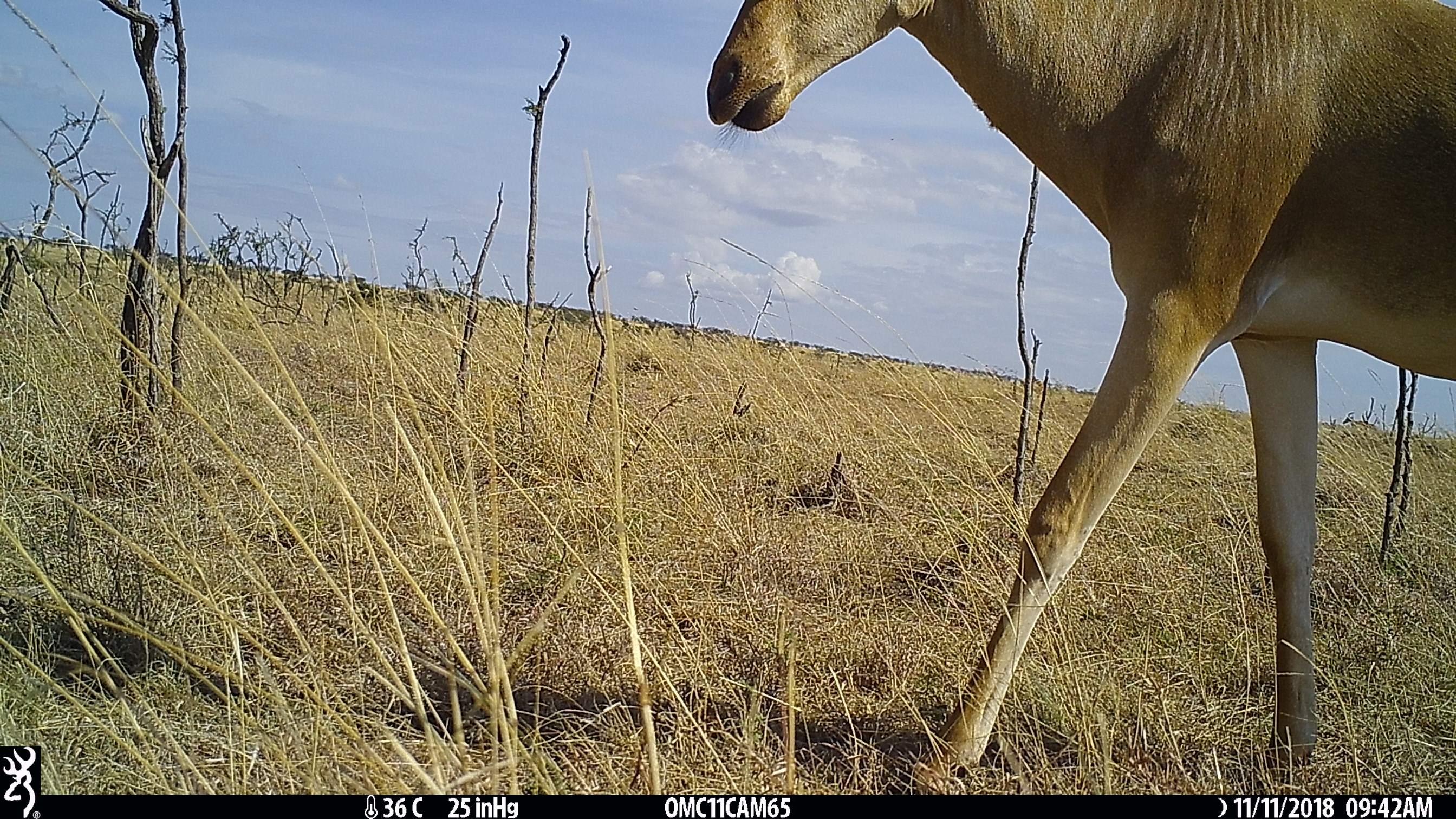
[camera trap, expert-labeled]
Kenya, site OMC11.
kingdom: Animalia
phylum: Chordata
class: Mammalia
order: Artiodactyla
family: Bovidae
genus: Alcelaphus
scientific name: Alcelaphus buselaphus cokii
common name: coke's hartebeest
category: hartebeest cokes